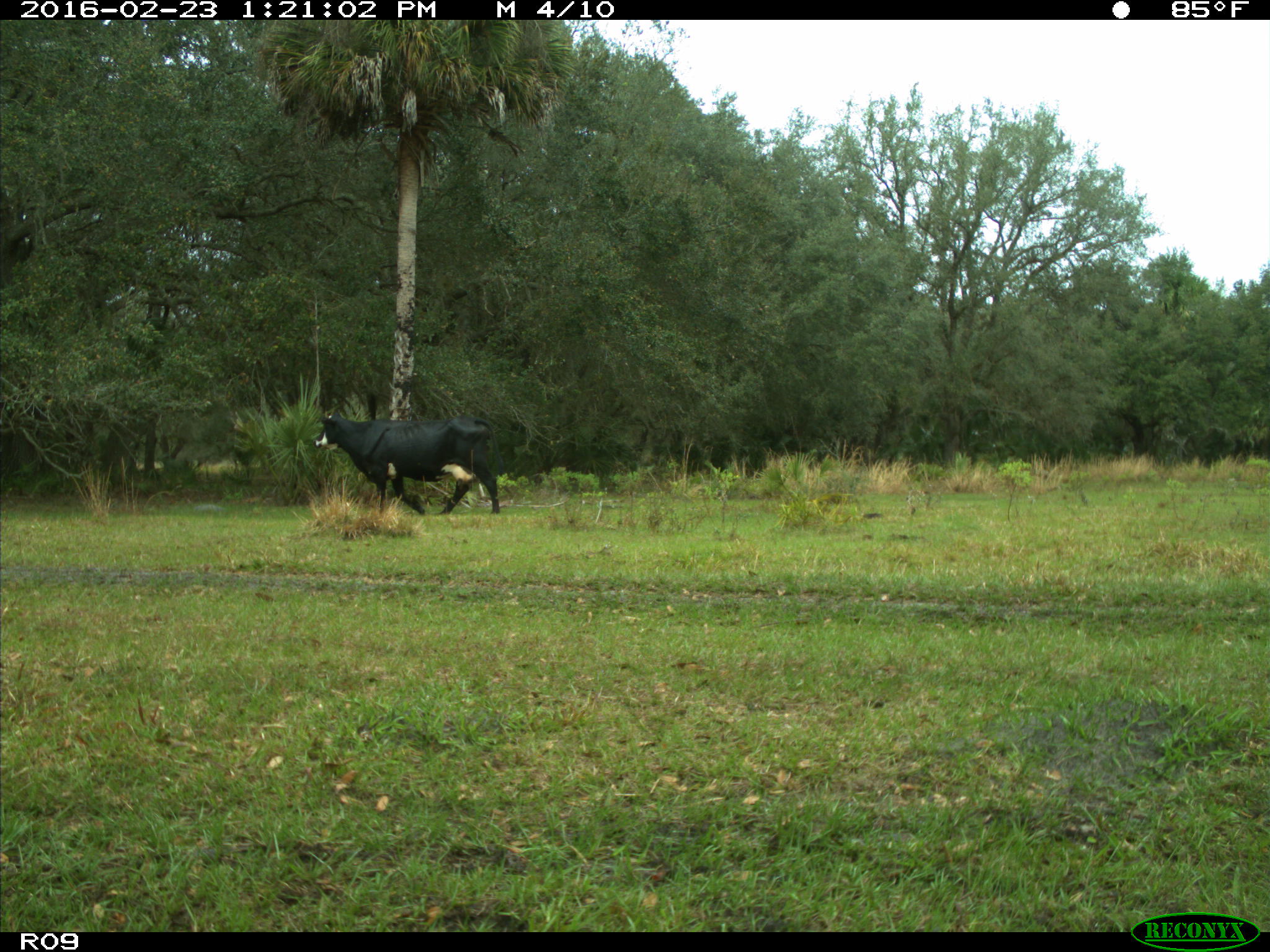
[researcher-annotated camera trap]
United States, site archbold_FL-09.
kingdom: Animalia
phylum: Chordata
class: Mammalia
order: Artiodactyla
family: Bovidae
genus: Bos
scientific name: Bos taurus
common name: domestic cow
Bos taurus (domestic cow).